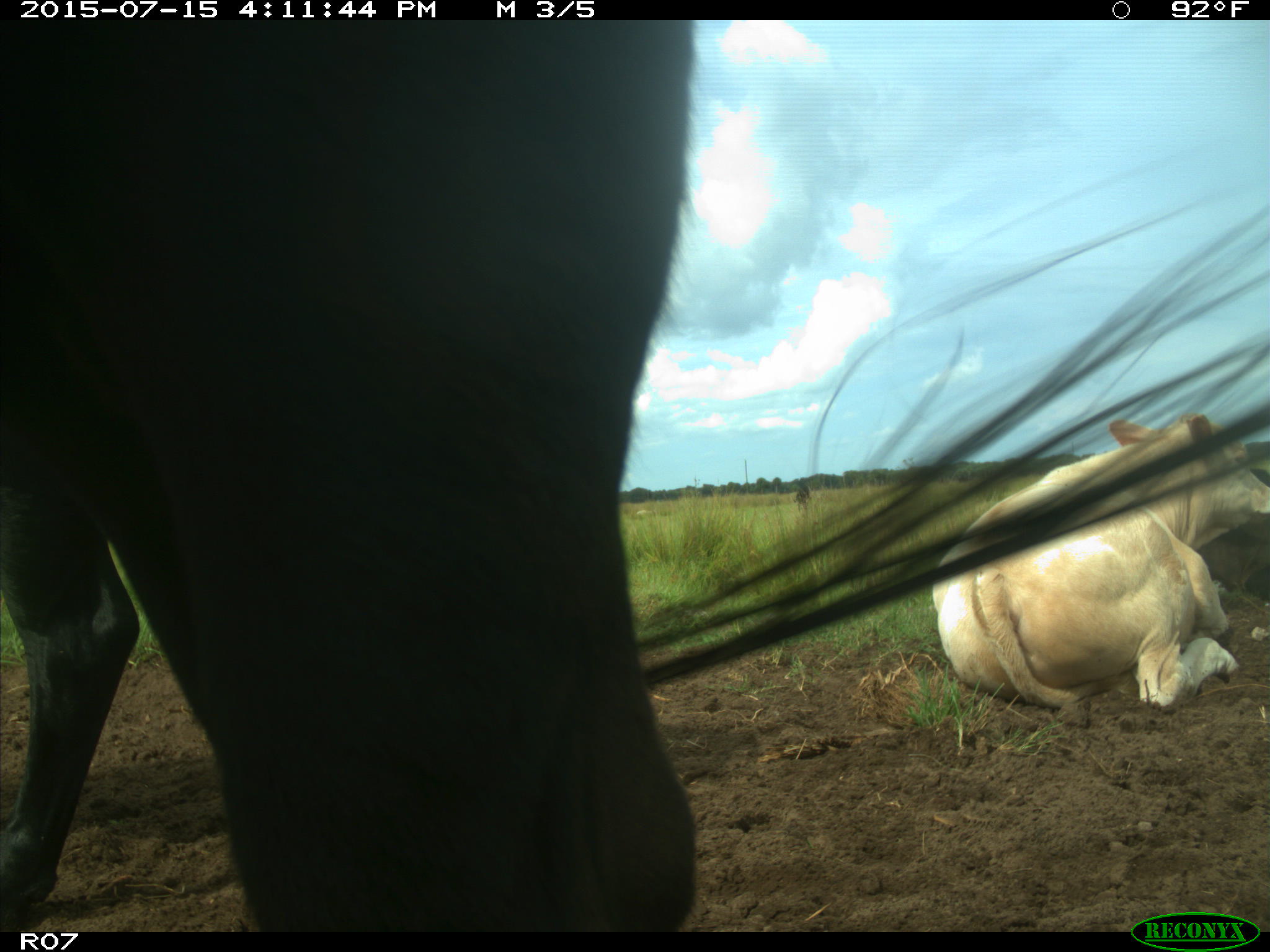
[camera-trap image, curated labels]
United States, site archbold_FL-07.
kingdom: Animalia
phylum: Chordata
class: Mammalia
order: Artiodactyla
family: Bovidae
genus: Bos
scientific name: Bos taurus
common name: domestic cow